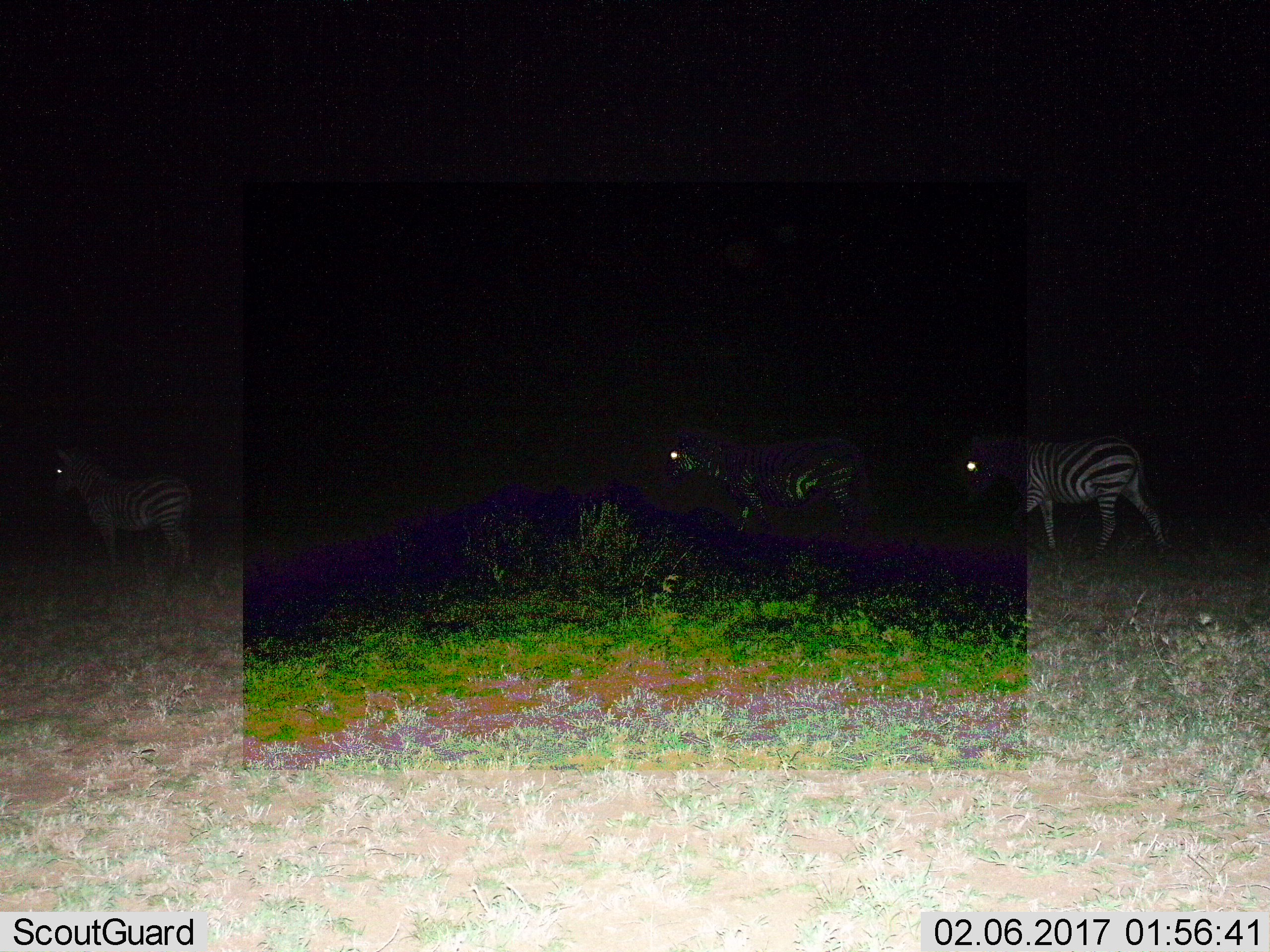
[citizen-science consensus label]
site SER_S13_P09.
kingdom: Animalia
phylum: Chordata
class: Mammalia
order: Perissodactyla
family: Equidae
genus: Equus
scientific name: Equus quagga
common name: plains zebra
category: zebraplains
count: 3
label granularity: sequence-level